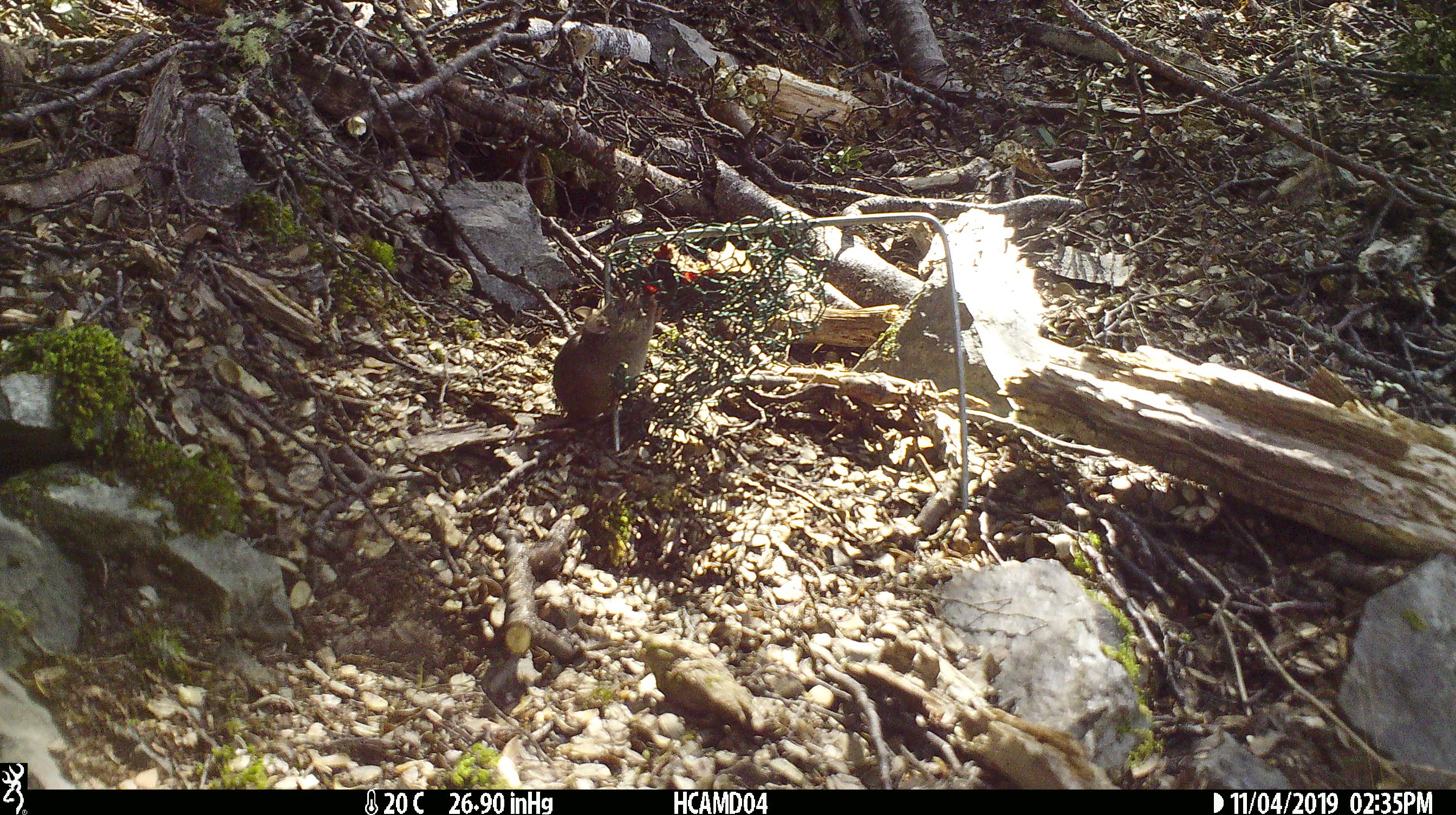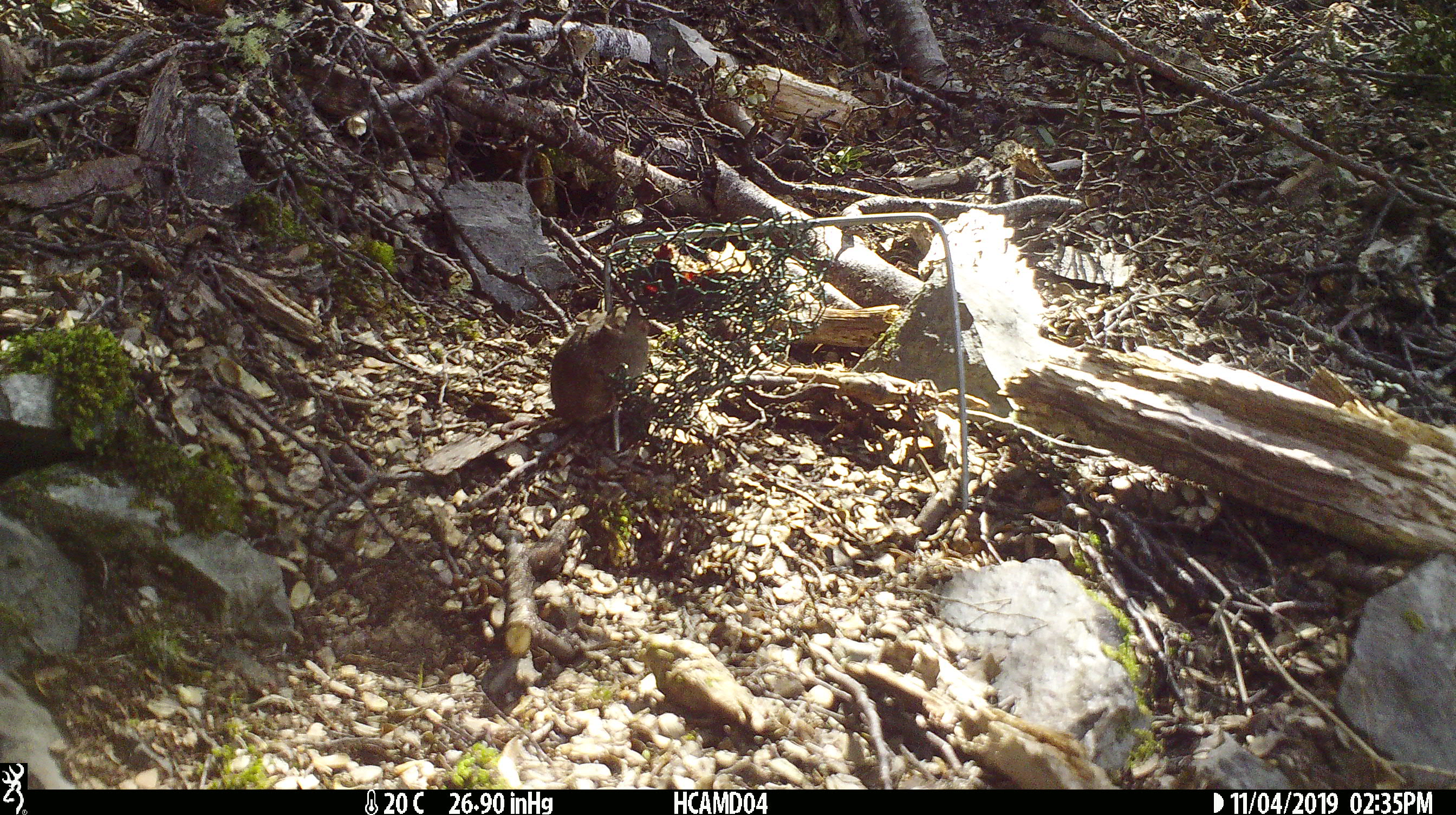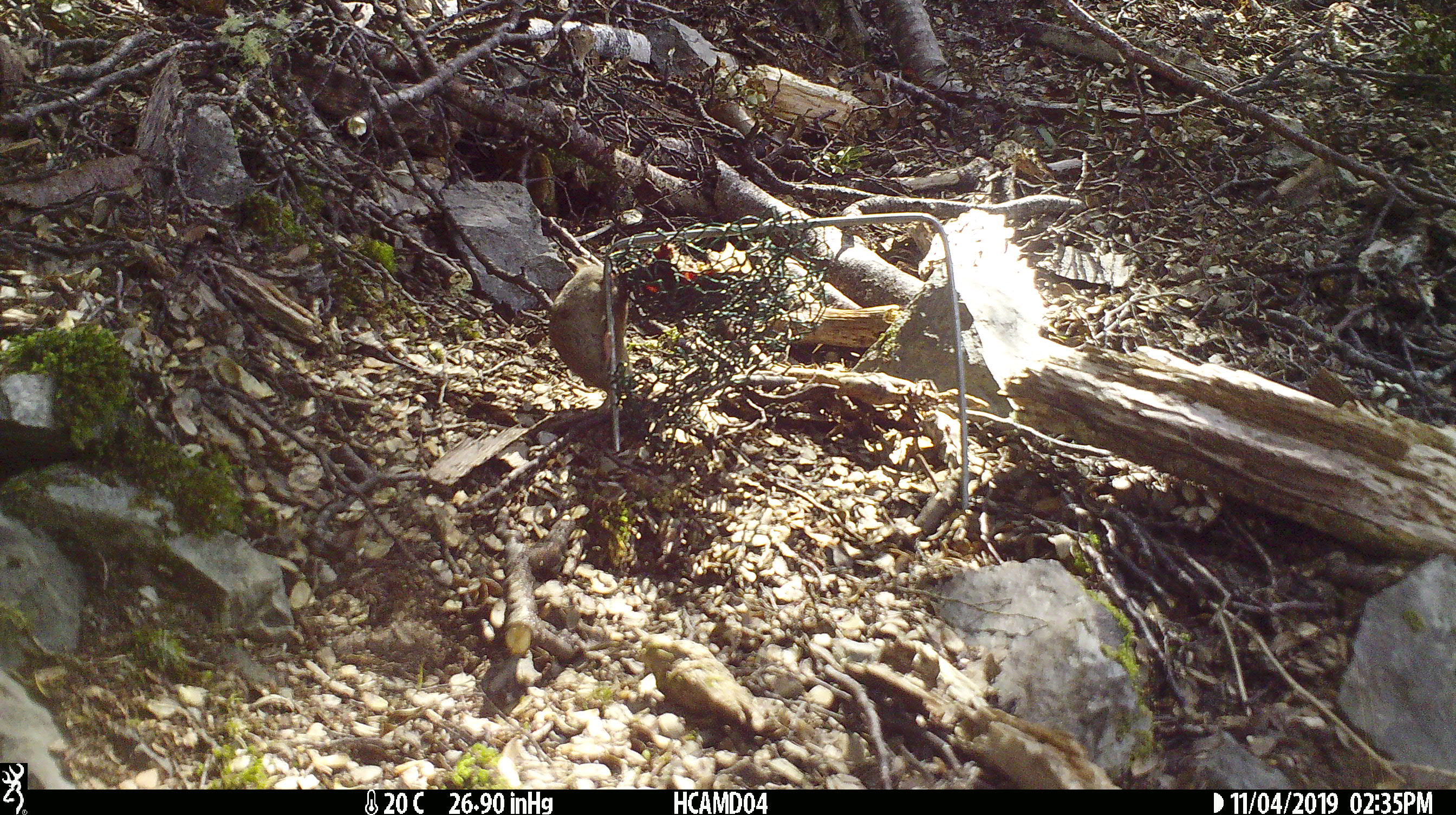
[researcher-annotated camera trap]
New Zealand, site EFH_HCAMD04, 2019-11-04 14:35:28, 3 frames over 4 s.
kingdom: Animalia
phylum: Chordata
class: Mammalia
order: Rodentia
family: Muridae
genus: Mus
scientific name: Mus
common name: mouse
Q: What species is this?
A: Mouse (Mus).